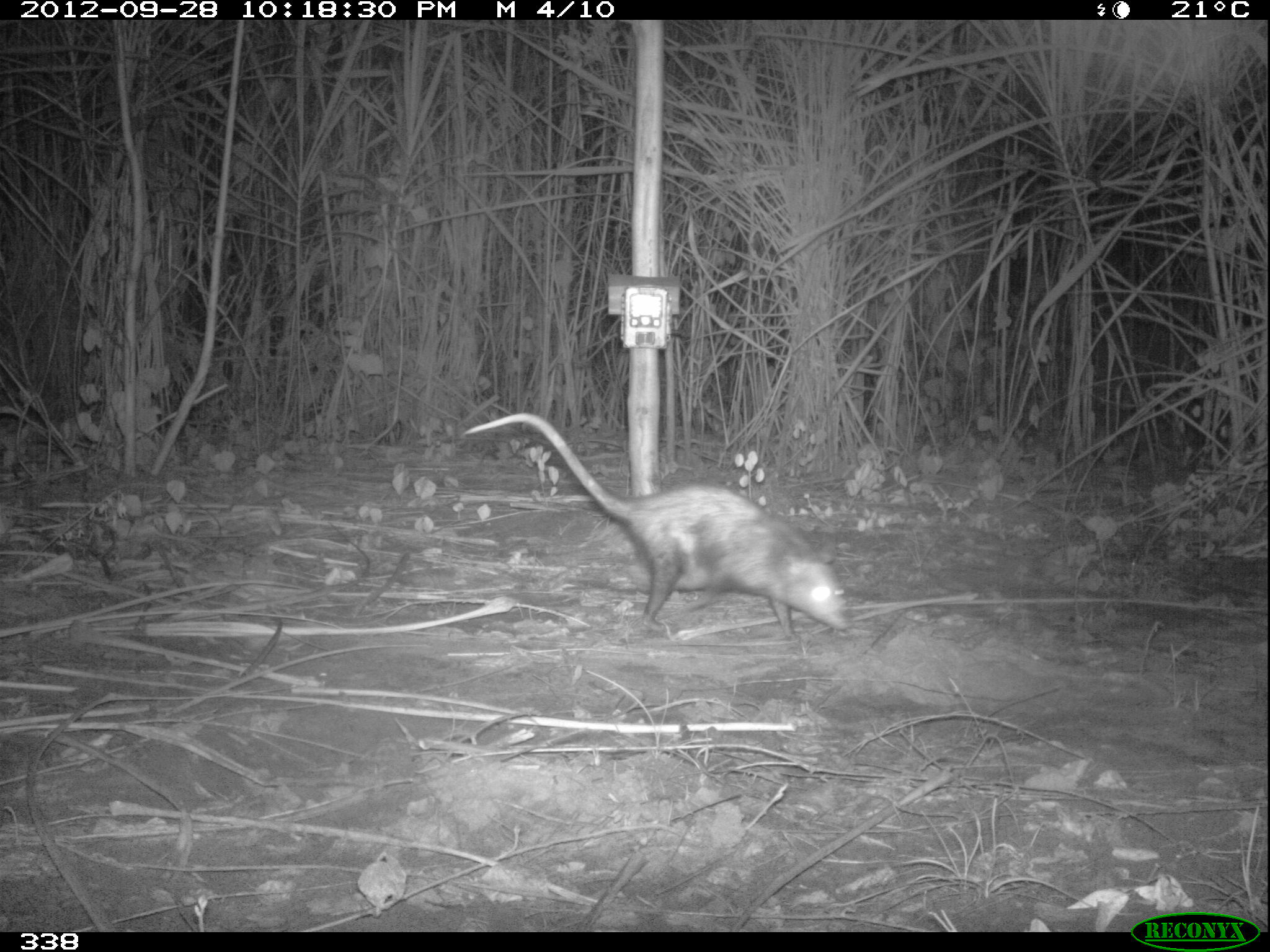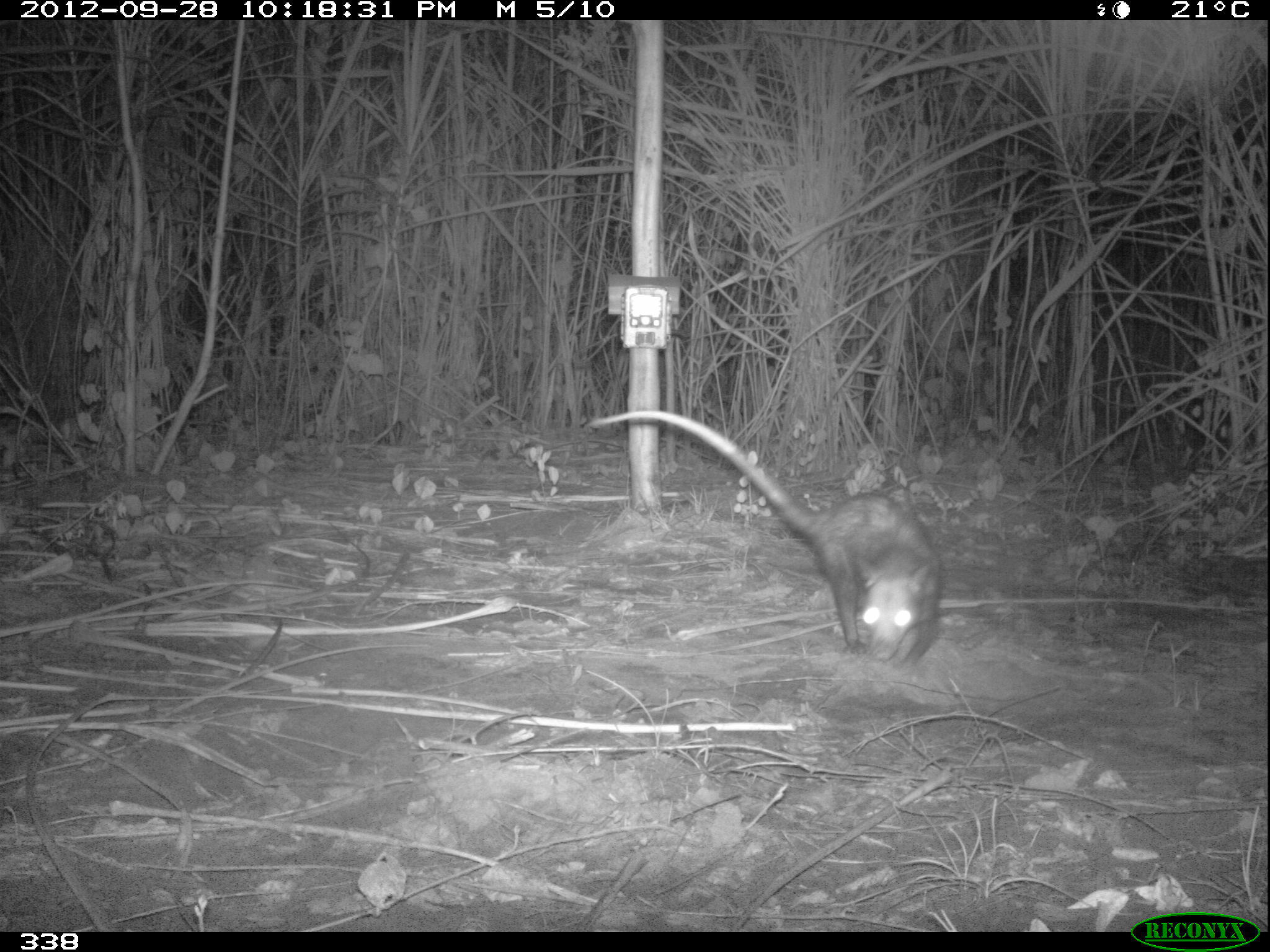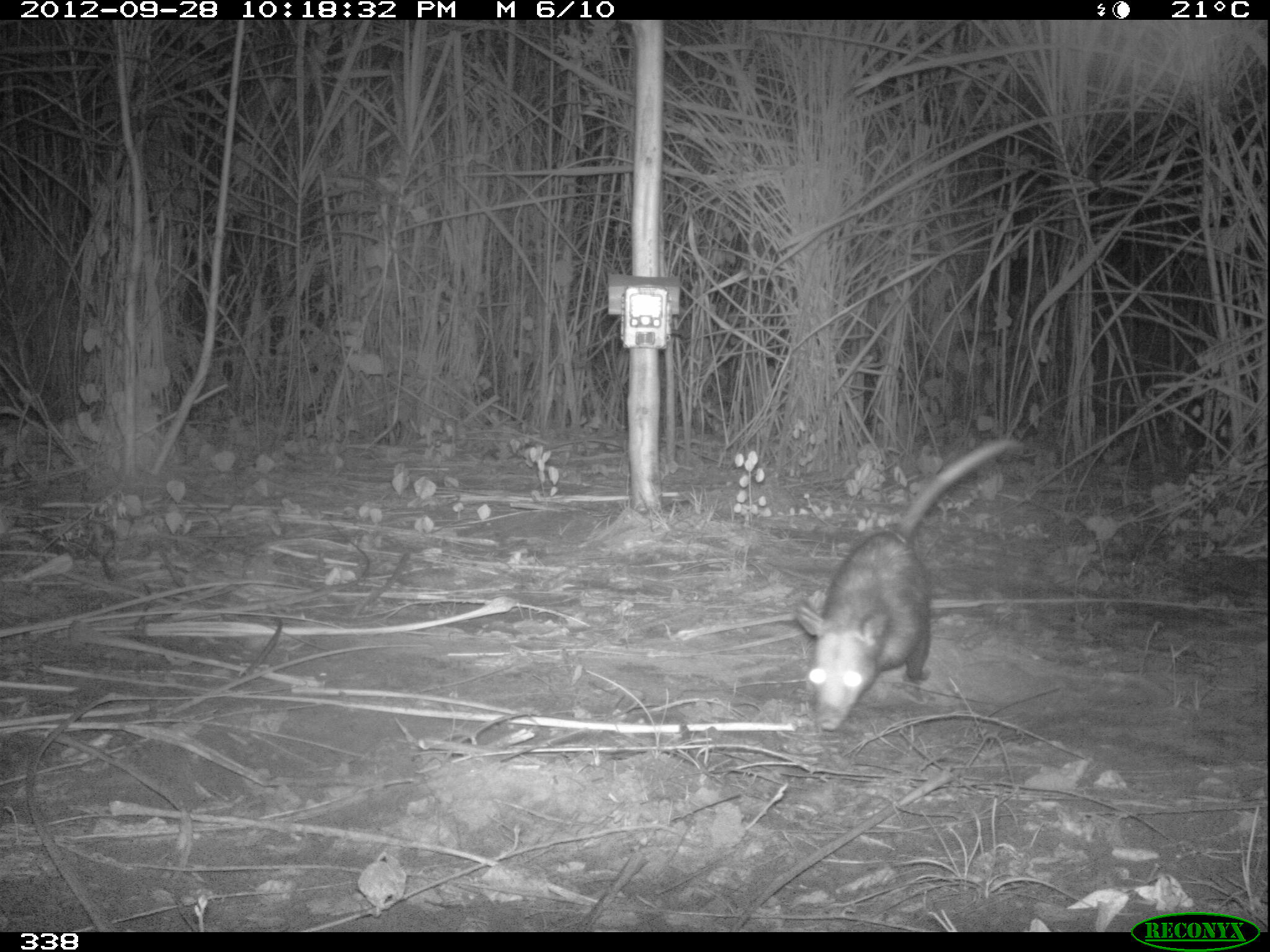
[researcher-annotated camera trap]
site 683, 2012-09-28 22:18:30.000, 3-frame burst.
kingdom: Animalia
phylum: Chordata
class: Mammalia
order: Didelphimorphia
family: Didelphidae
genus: Didelphis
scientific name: Didelphis marsupialis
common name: southern opossum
Didelphis marsupialis (southern opossum).